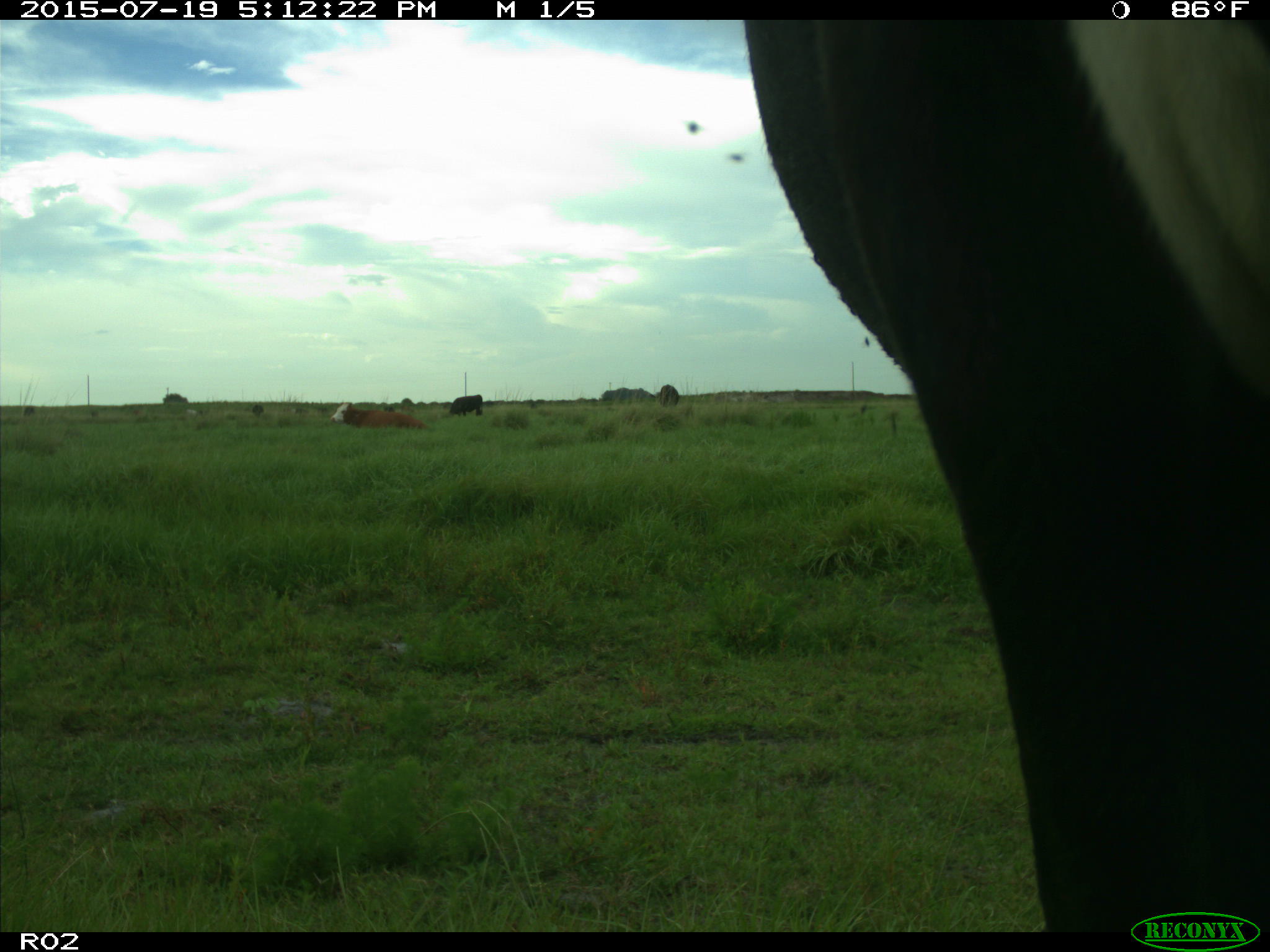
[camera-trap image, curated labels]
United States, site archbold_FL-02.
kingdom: Animalia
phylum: Chordata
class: Mammalia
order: Artiodactyla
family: Bovidae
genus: Bos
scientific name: Bos taurus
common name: domestic cow